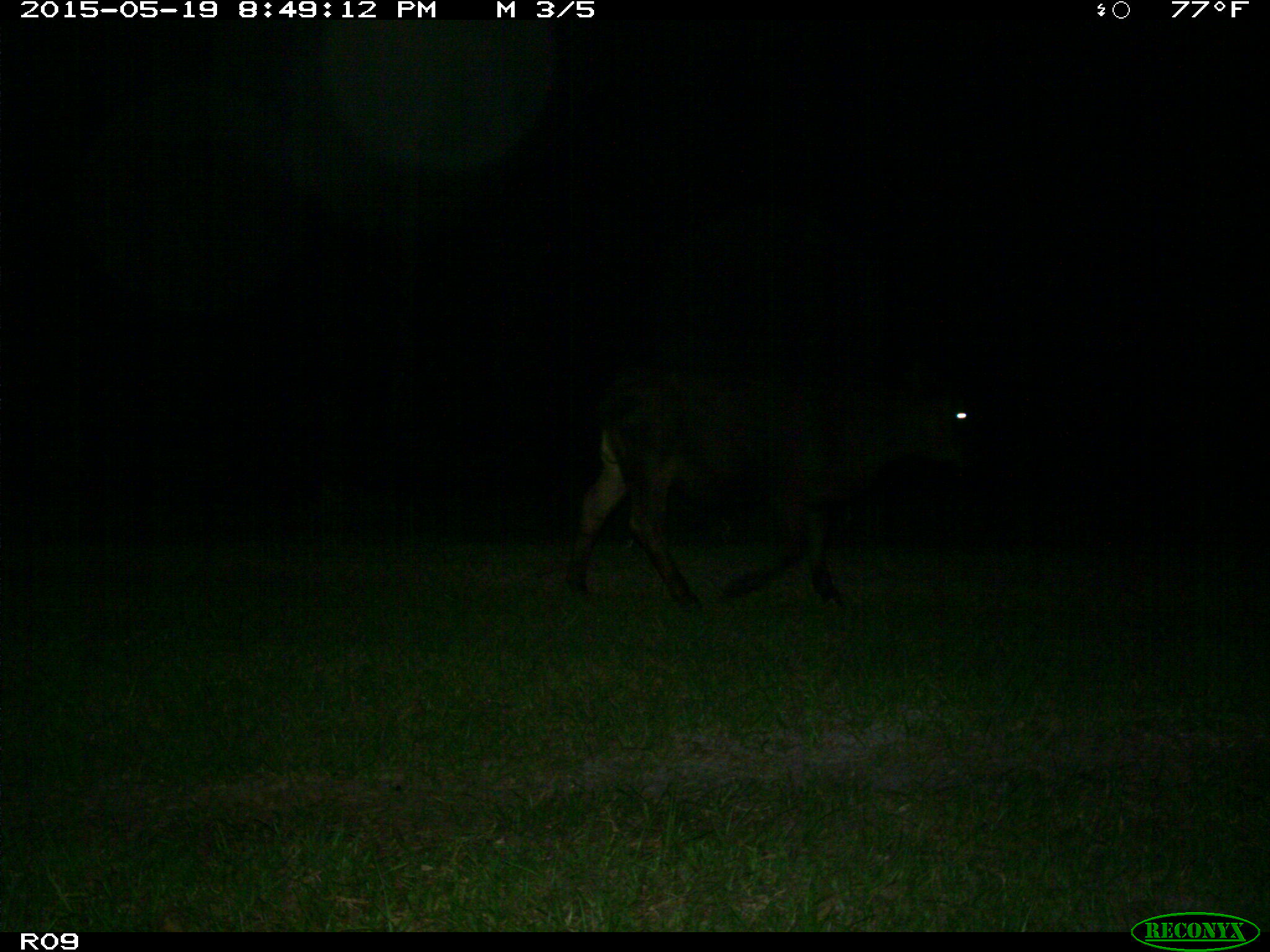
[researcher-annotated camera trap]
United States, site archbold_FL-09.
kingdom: Animalia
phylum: Chordata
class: Mammalia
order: Artiodactyla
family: Bovidae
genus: Bos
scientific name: Bos taurus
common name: domestic cow